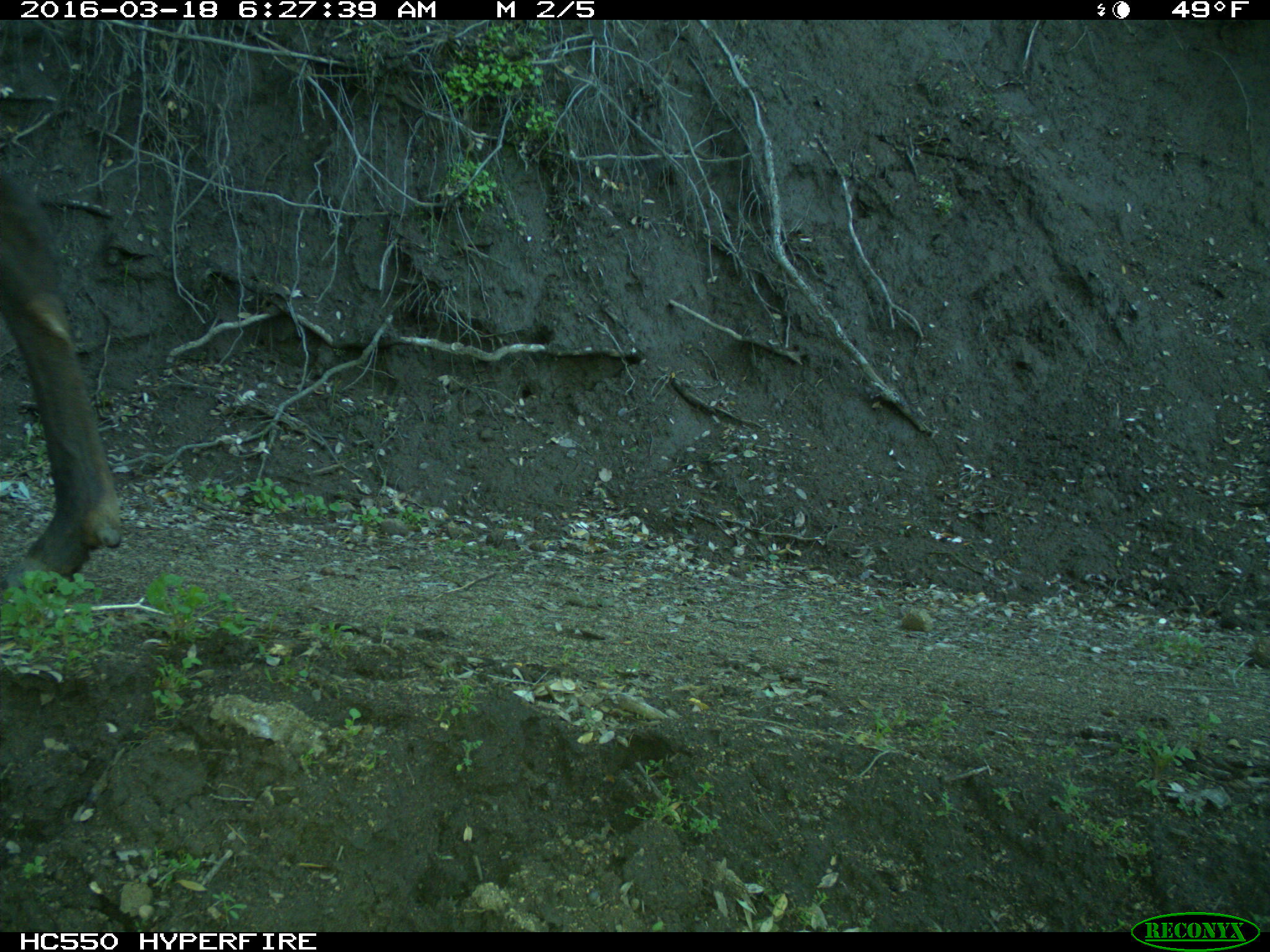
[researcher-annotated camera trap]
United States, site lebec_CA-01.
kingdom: Animalia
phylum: Chordata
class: Mammalia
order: Artiodactyla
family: Cervidae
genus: Cervus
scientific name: Cervus canadensis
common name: elk